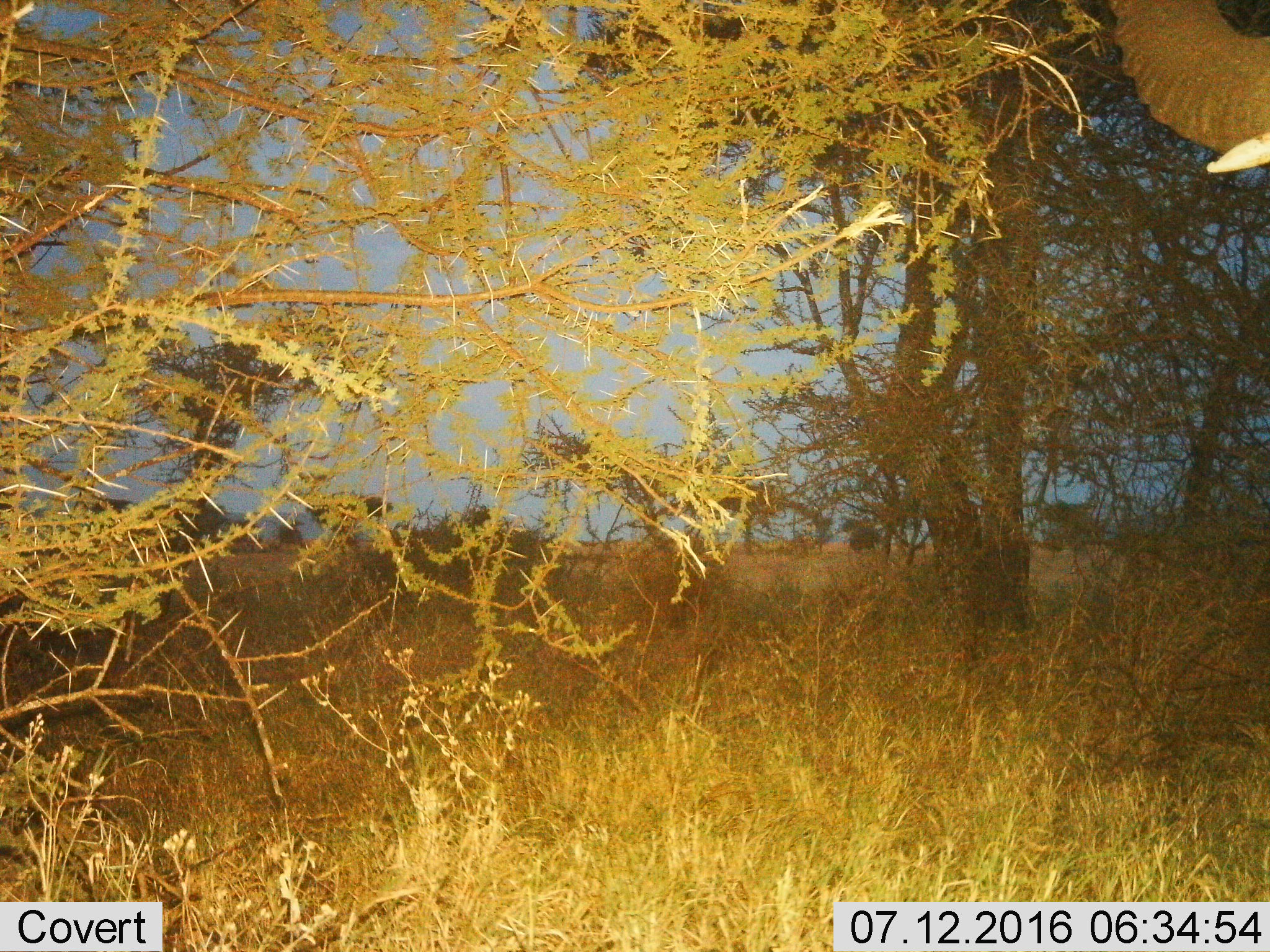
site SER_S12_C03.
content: unidentified animal